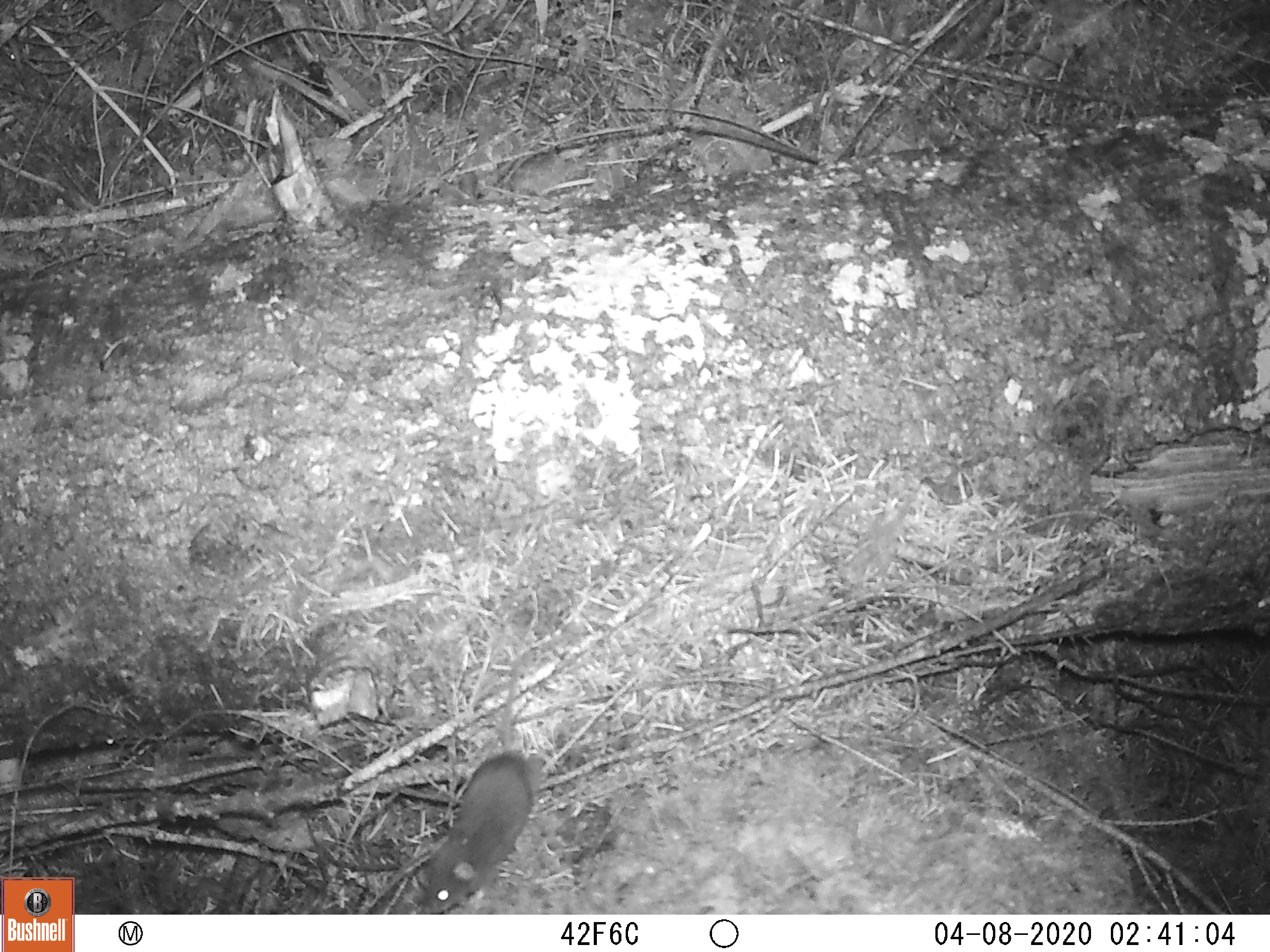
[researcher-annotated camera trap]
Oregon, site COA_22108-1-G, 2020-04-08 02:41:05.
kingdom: Animalia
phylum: Chordata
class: Mammalia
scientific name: Mammalia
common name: small mammal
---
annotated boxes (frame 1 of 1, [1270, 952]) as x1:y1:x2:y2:
small mammal: 391:613:596:915